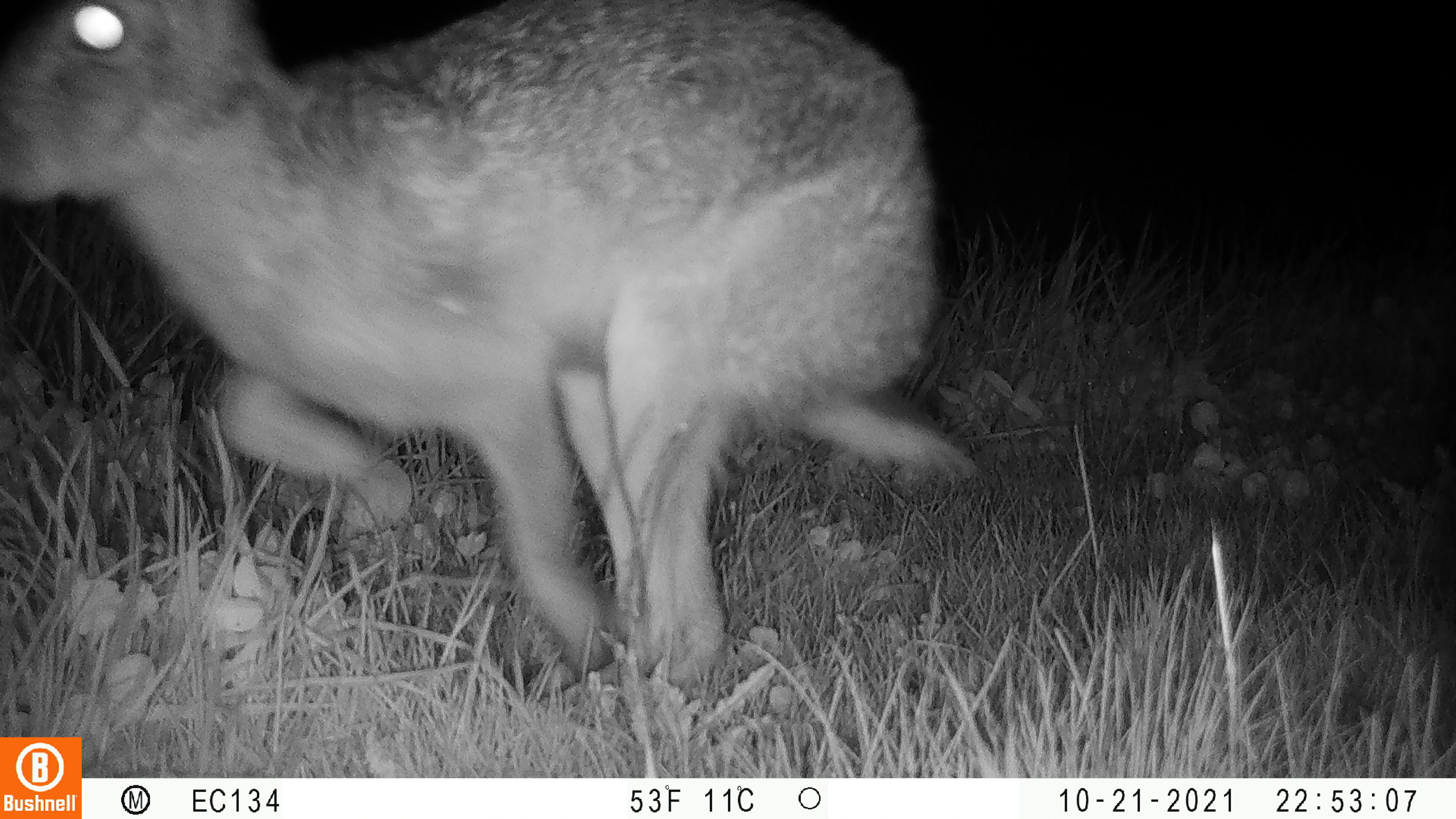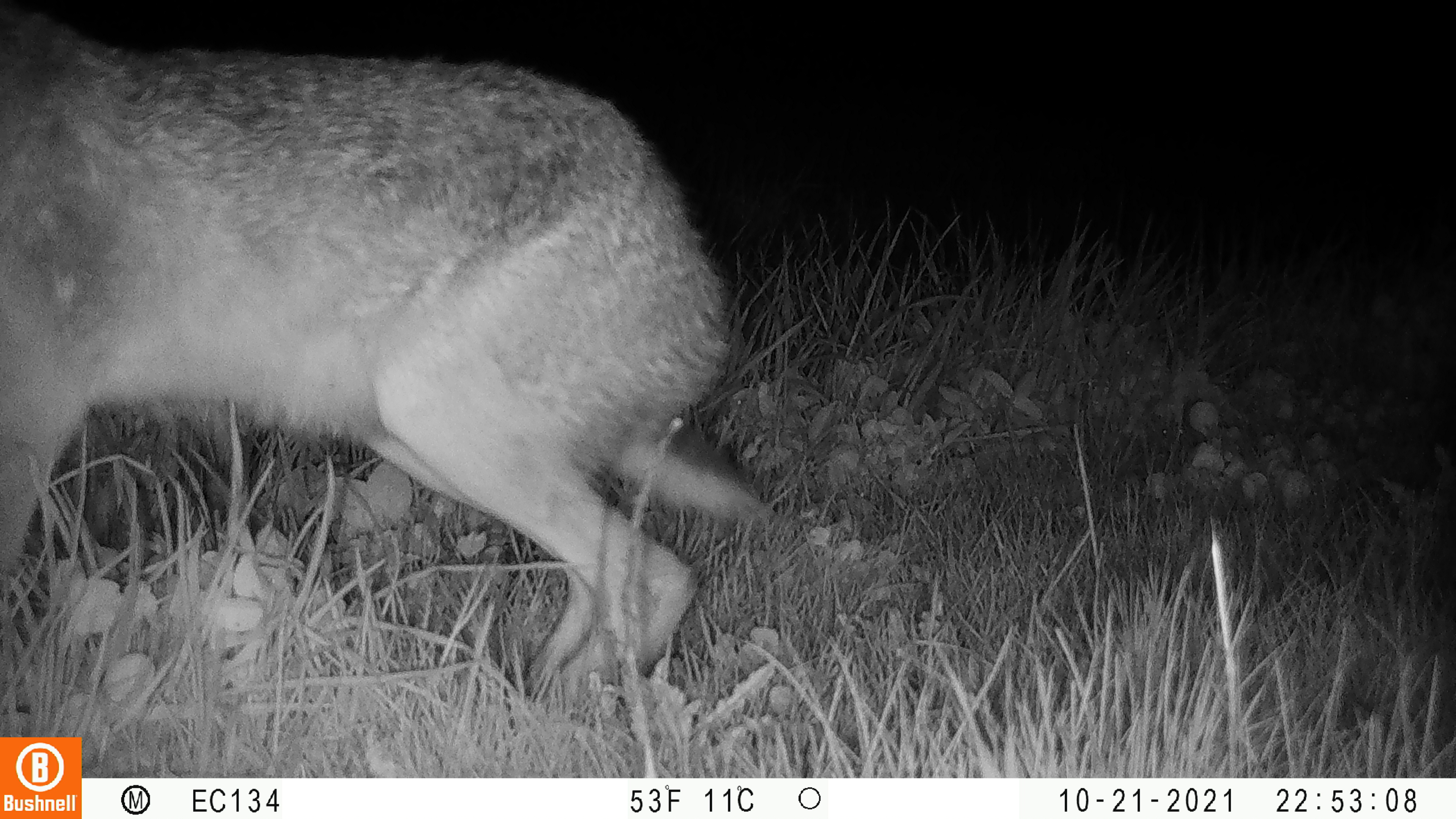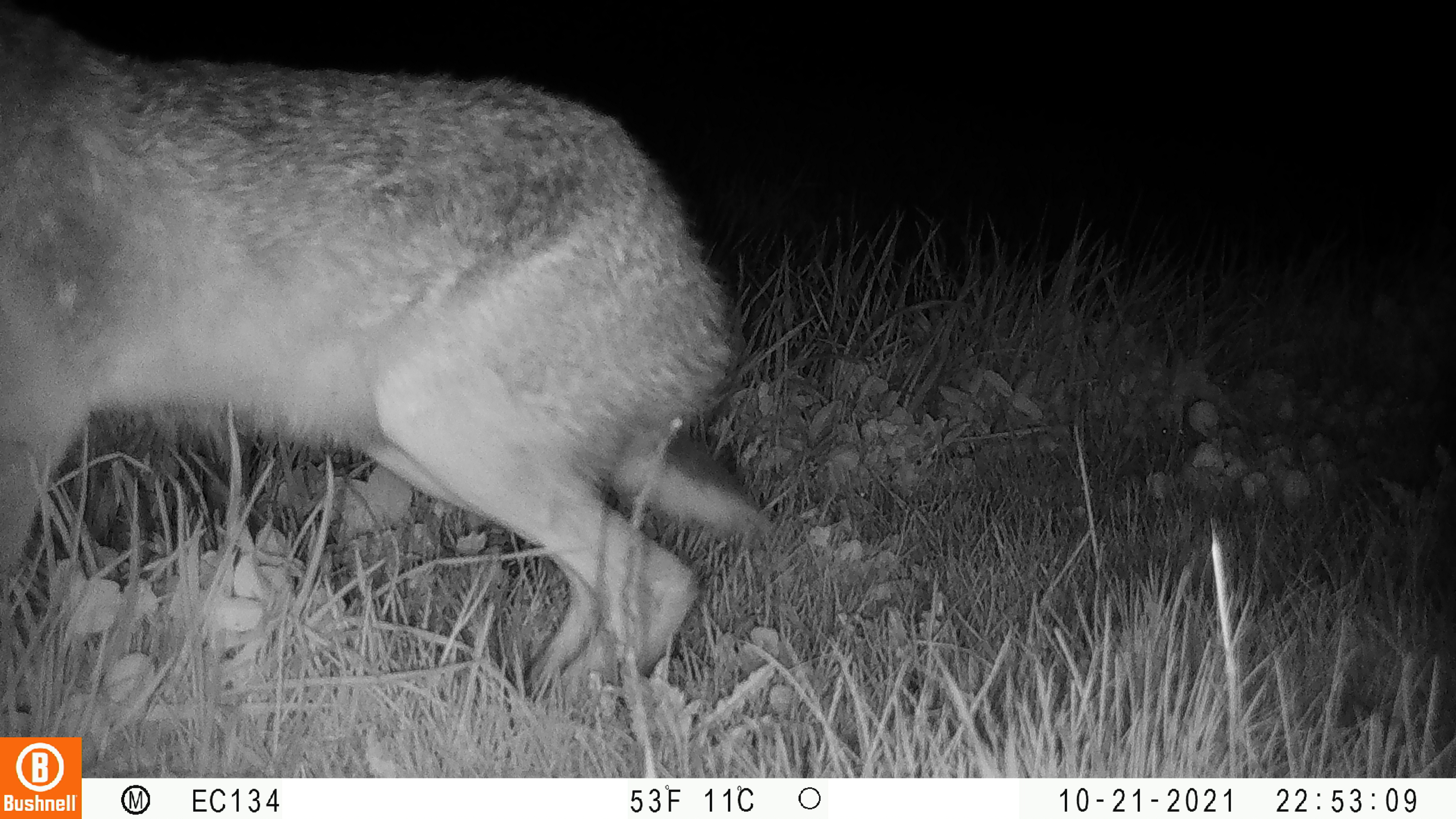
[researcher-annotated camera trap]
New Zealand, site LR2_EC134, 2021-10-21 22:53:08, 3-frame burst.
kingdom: Animalia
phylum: Chordata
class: Mammalia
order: Lagomorpha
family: Leporidae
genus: Lepus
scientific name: Lepus europaeus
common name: brown hare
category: hare